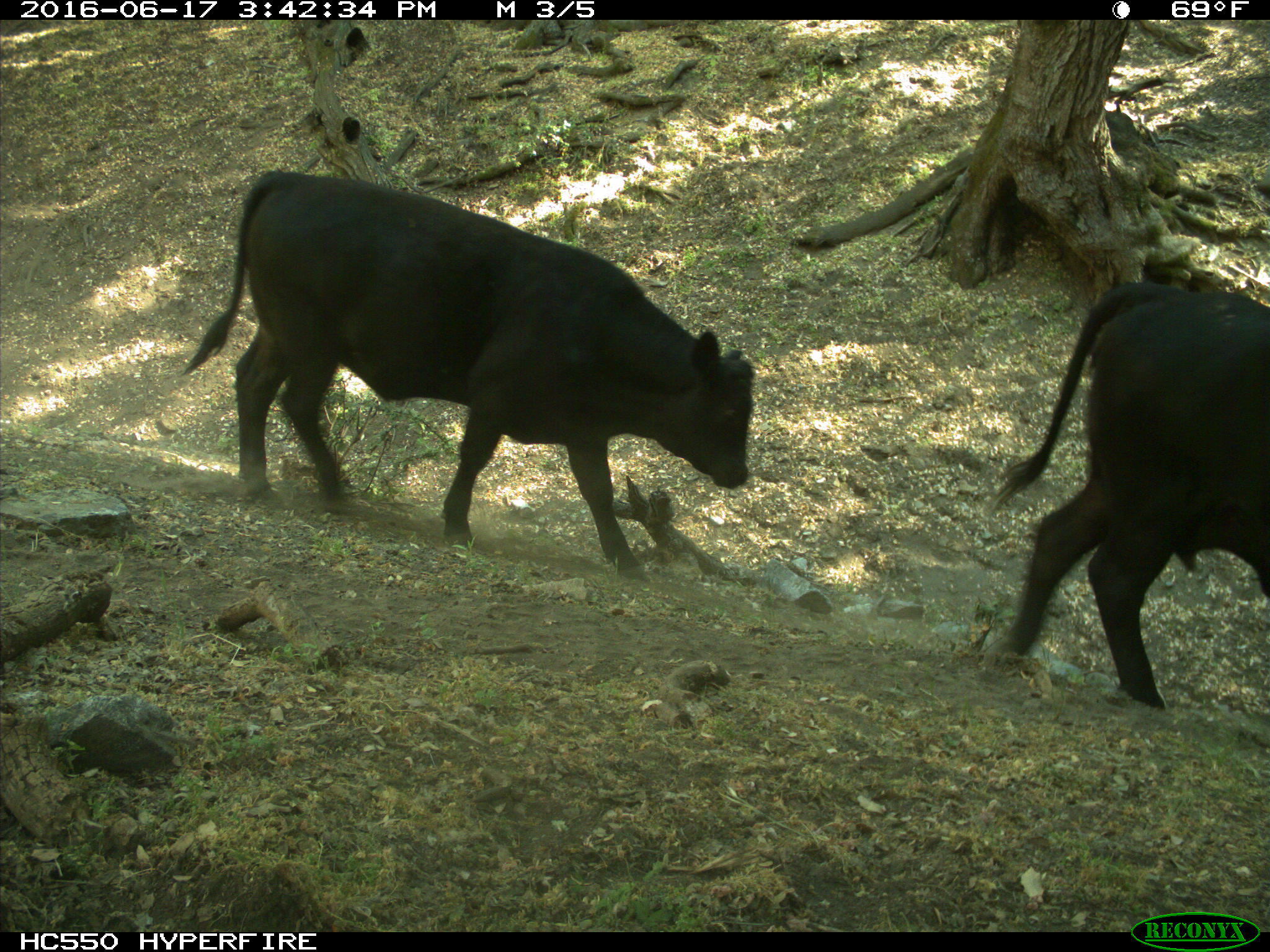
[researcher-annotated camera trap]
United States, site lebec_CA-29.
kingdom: Animalia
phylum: Chordata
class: Mammalia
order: Artiodactyla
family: Bovidae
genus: Bos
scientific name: Bos taurus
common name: domestic cow